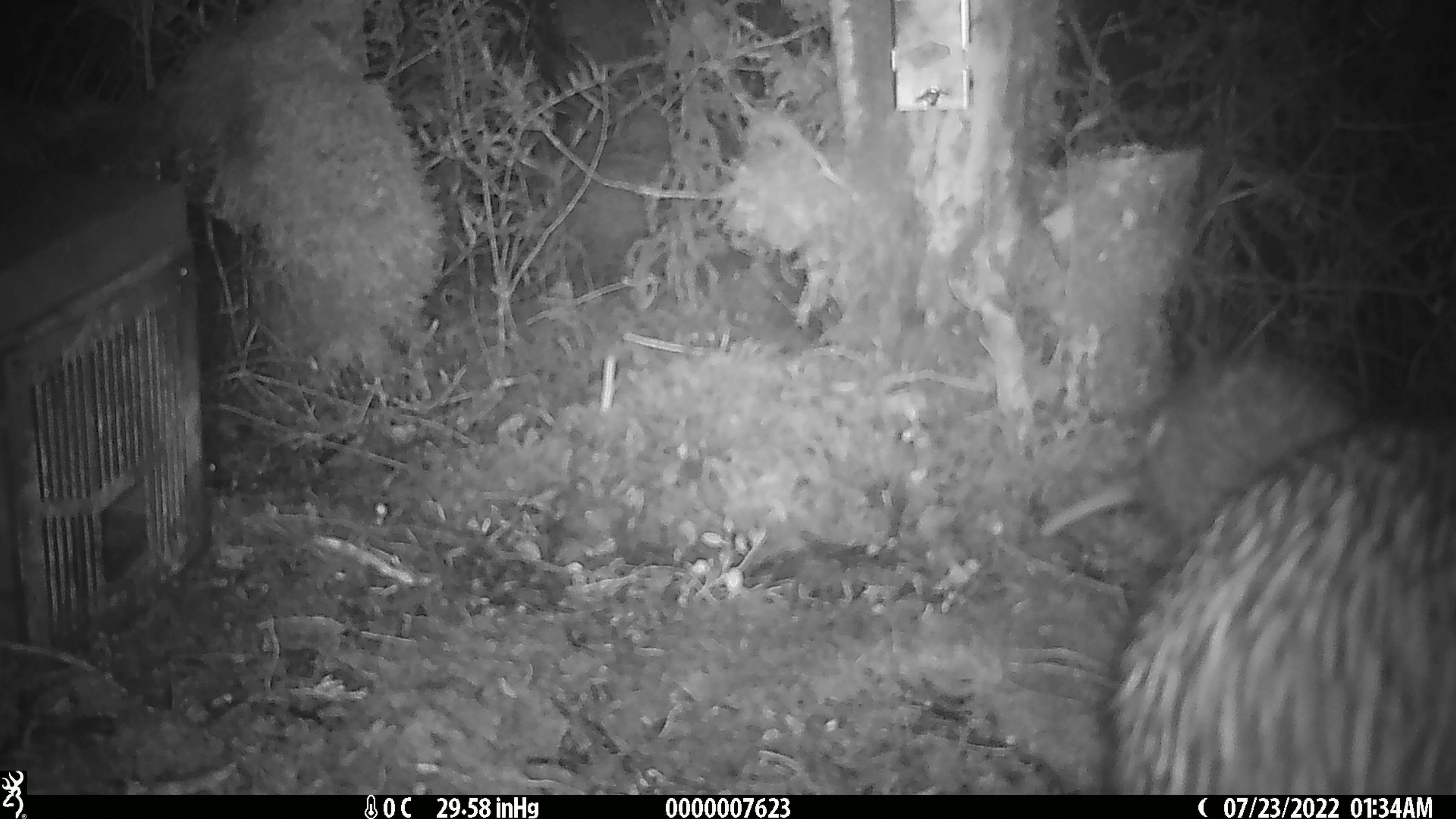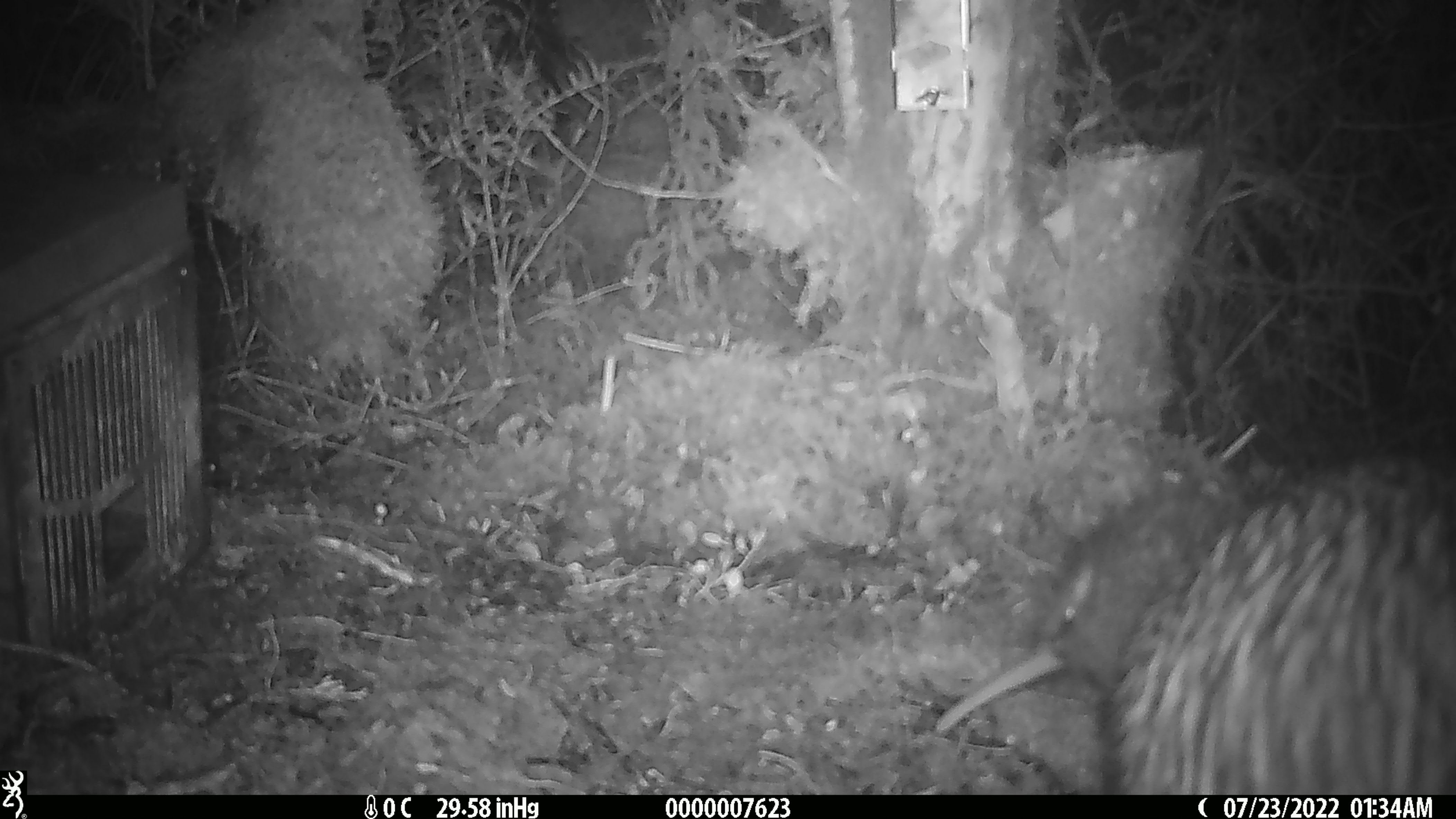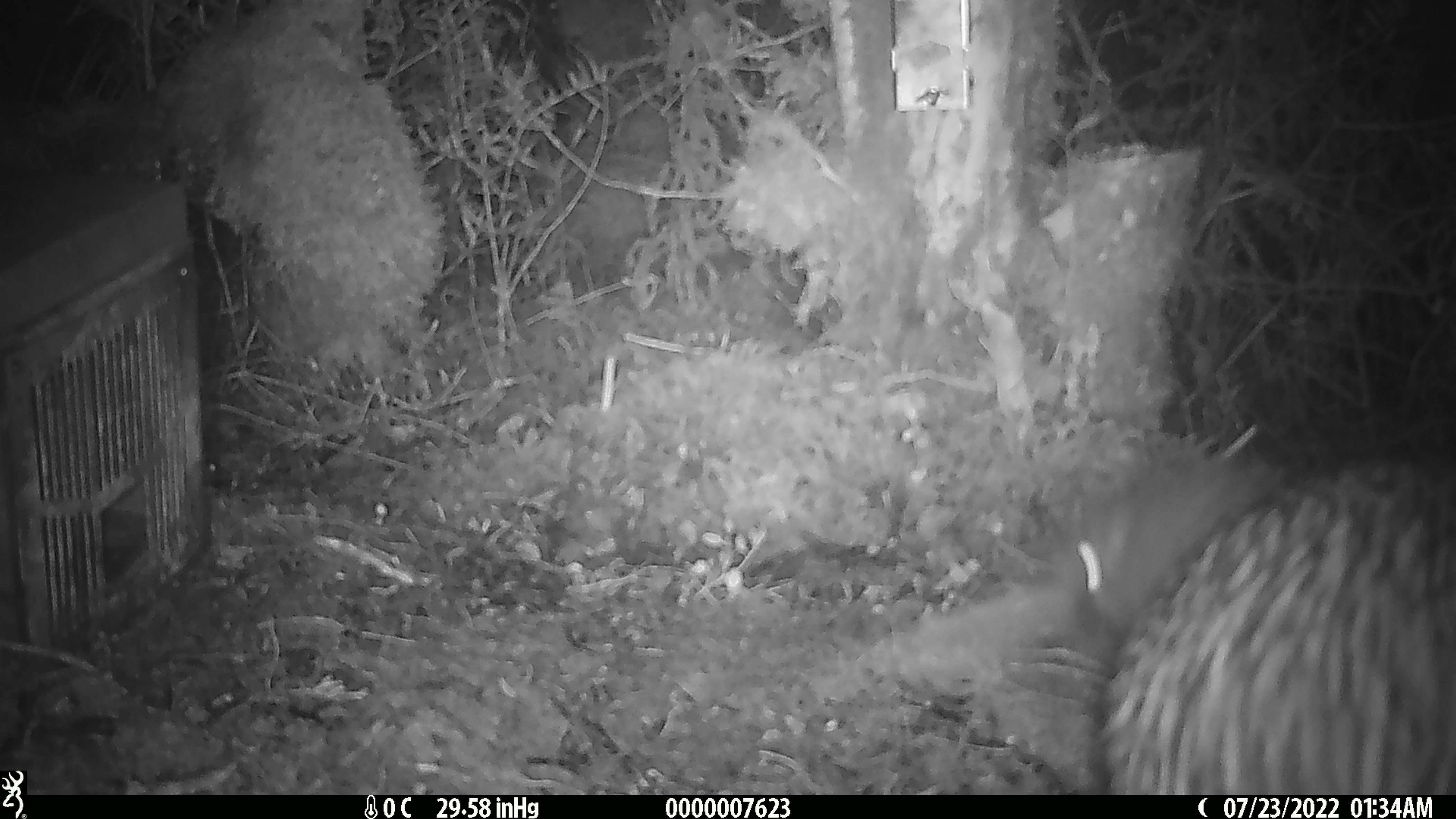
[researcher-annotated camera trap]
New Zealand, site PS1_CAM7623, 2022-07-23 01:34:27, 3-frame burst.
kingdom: Animalia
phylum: Chordata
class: Aves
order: Apterygiformes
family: Apterygidae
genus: Apteryx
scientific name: Apteryx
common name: kiwi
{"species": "kiwi (Apteryx)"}